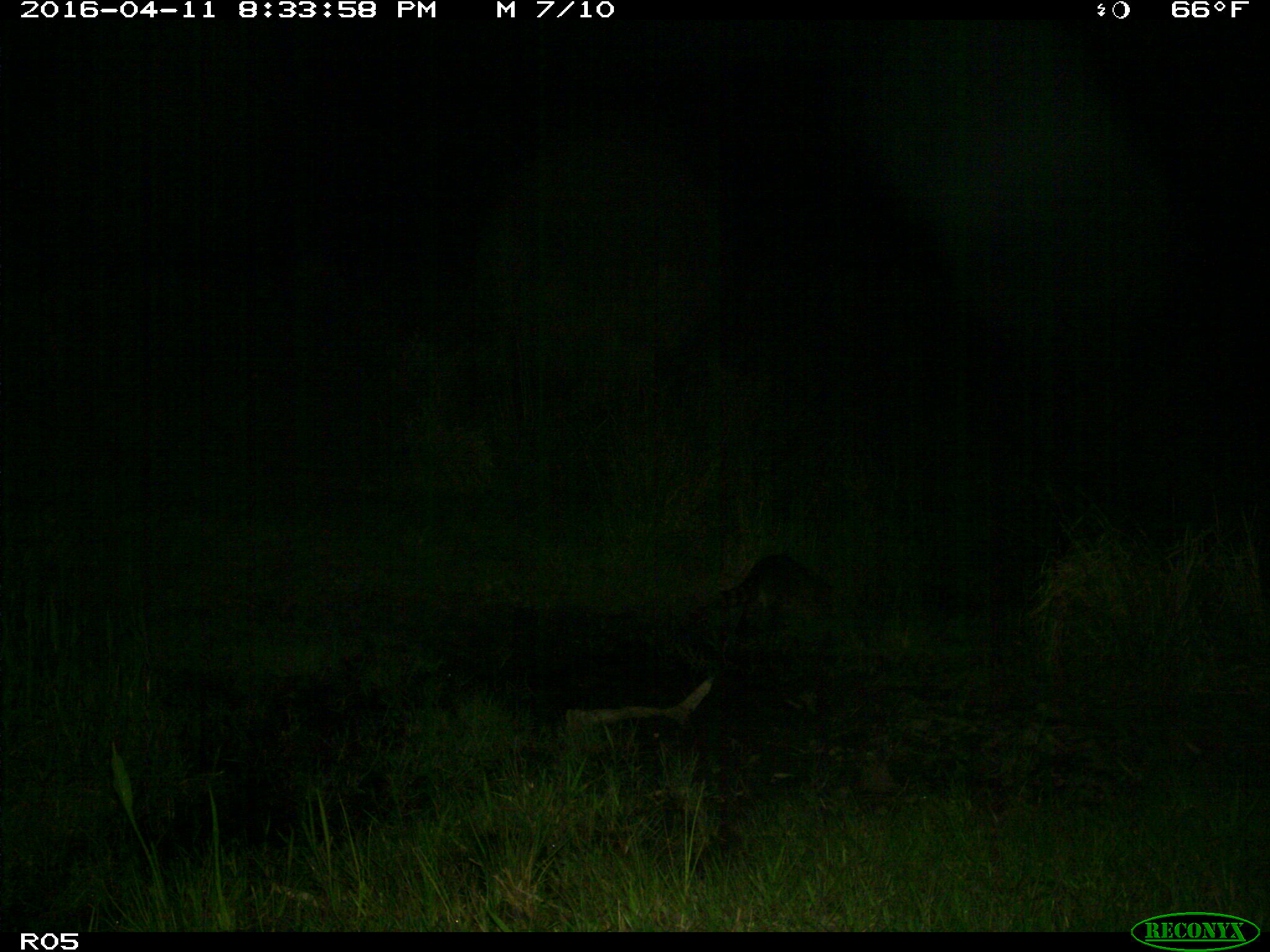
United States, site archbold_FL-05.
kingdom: Animalia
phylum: Chordata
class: Mammalia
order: Carnivora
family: Procyonidae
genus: Procyon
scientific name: Procyon lotor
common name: common raccoon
Procyon lotor (common raccoon).